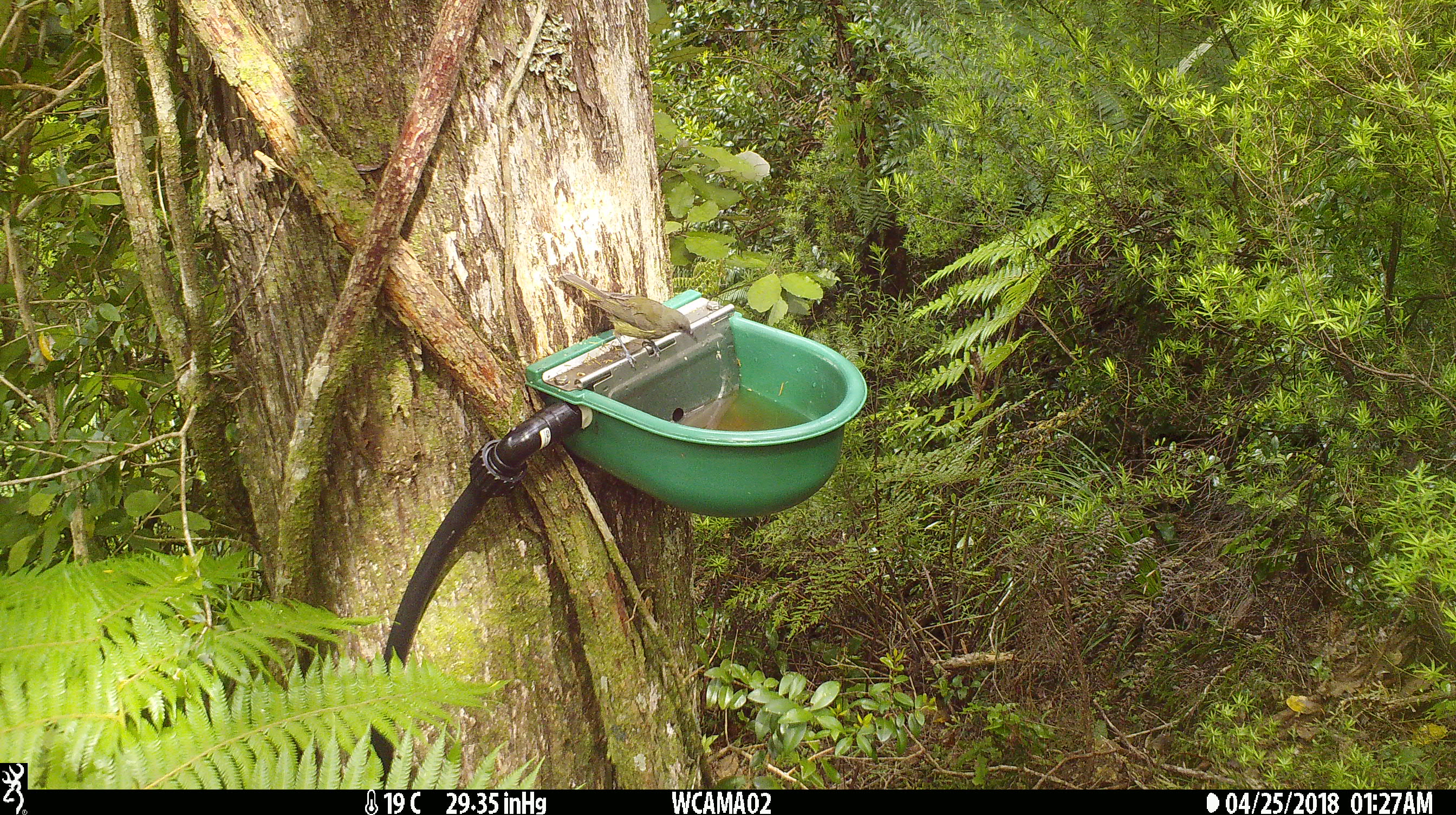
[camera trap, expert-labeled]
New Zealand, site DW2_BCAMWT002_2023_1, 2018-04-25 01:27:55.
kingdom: Animalia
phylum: Chordata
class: Aves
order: Passeriformes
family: Meliphagidae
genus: Anthornis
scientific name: Anthornis melanura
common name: new zealand bellbird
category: bellbird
Bellbird (new zealand bellbird) (Anthornis melanura).